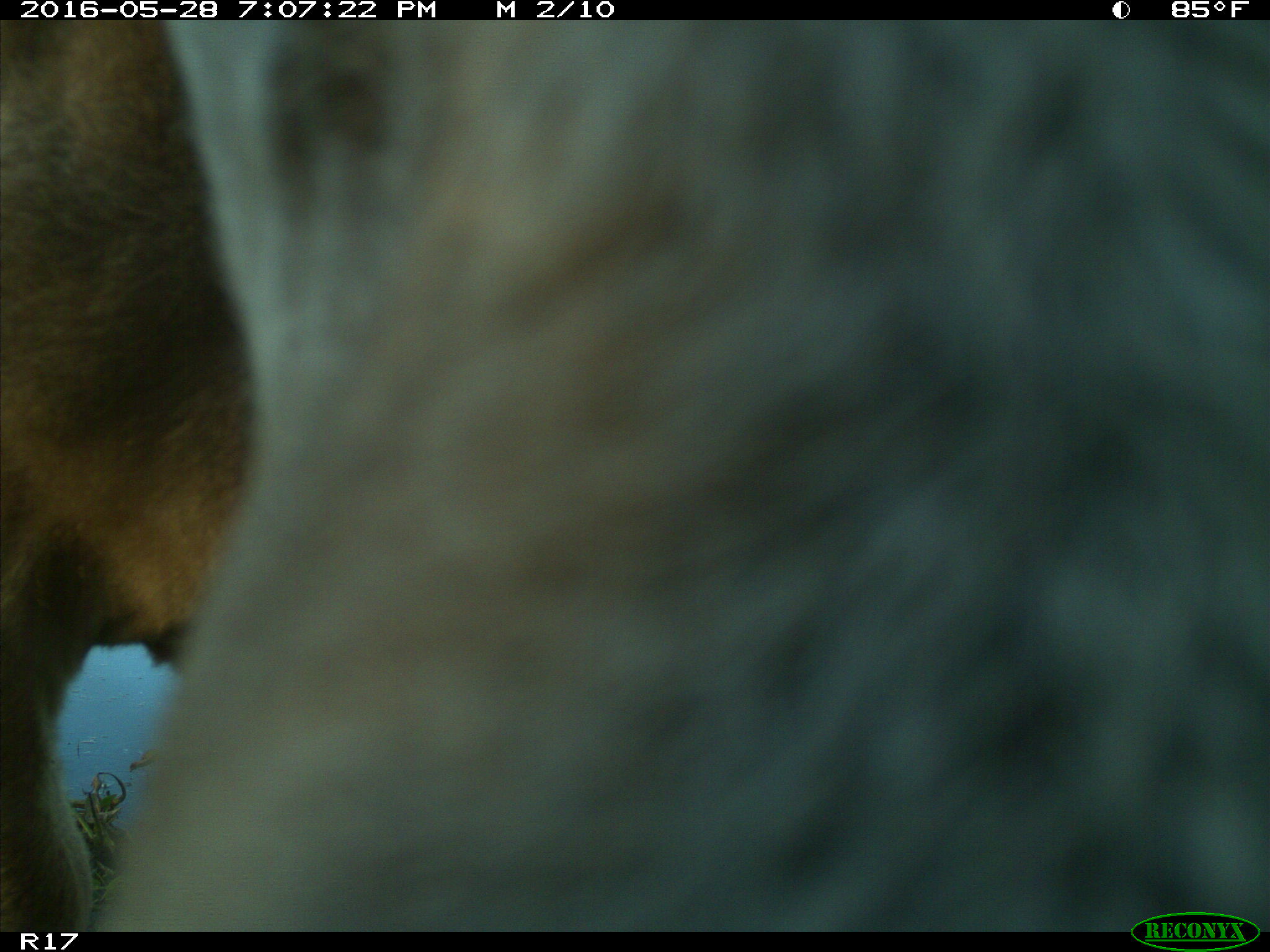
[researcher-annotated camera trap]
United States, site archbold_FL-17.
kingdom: Animalia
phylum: Chordata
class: Mammalia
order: Artiodactyla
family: Bovidae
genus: Bos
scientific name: Bos taurus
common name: domestic cow